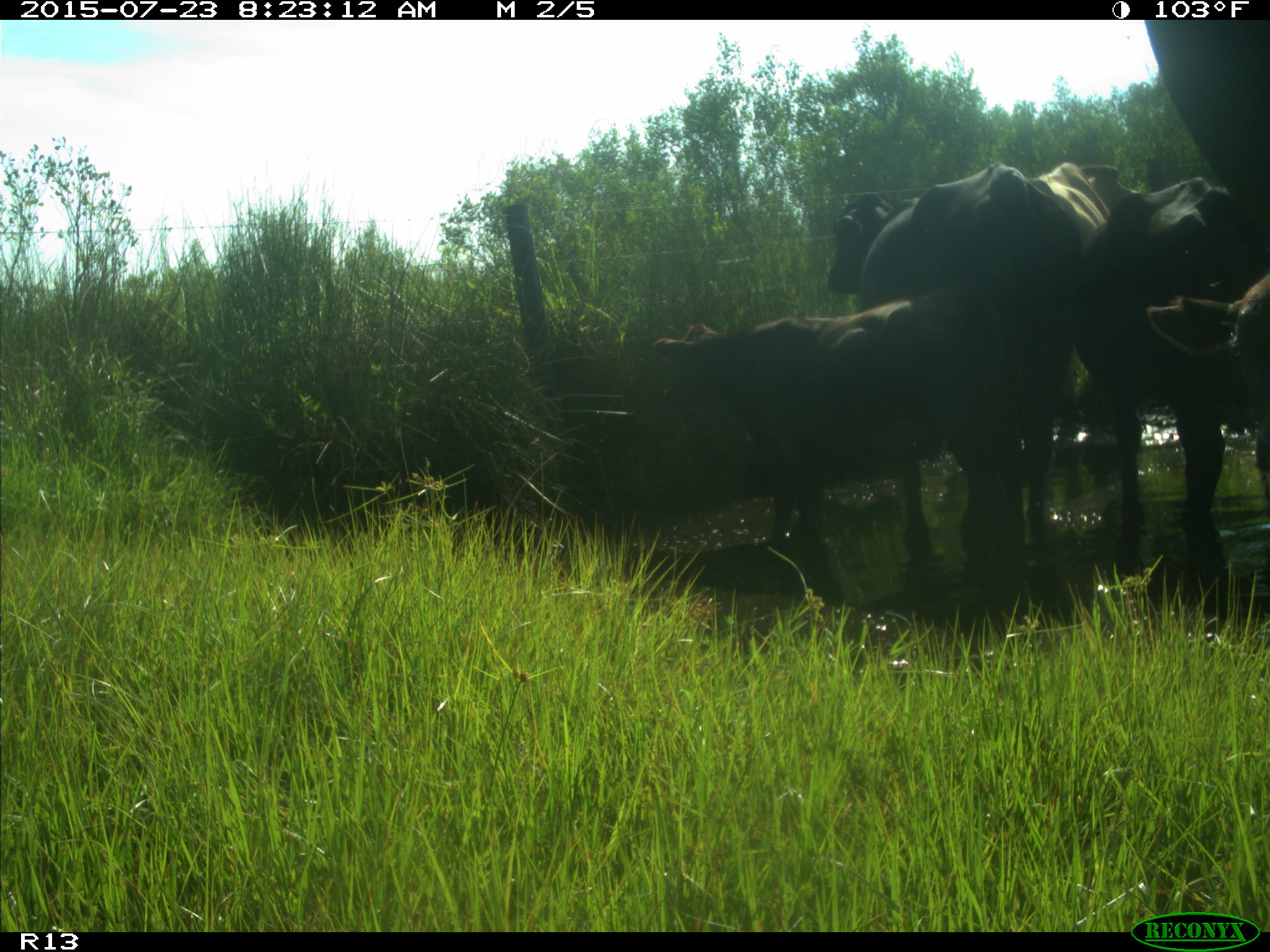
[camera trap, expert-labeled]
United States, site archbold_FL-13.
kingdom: Animalia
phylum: Chordata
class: Mammalia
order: Artiodactyla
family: Bovidae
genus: Bos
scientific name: Bos taurus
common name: domestic cow